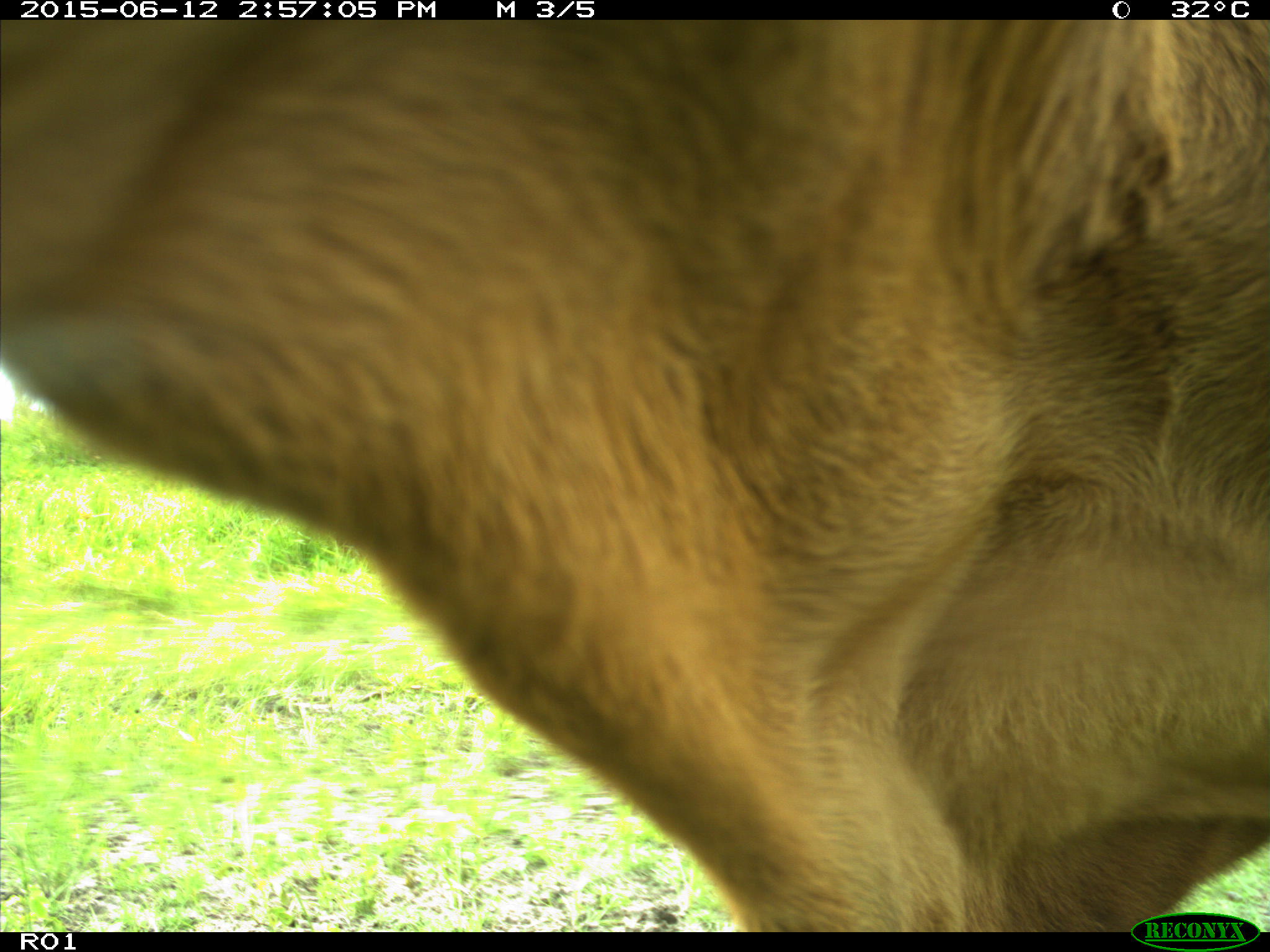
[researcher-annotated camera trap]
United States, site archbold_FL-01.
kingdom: Animalia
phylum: Chordata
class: Mammalia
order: Artiodactyla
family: Bovidae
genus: Bos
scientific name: Bos taurus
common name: domestic cow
Bos taurus (domestic cow).